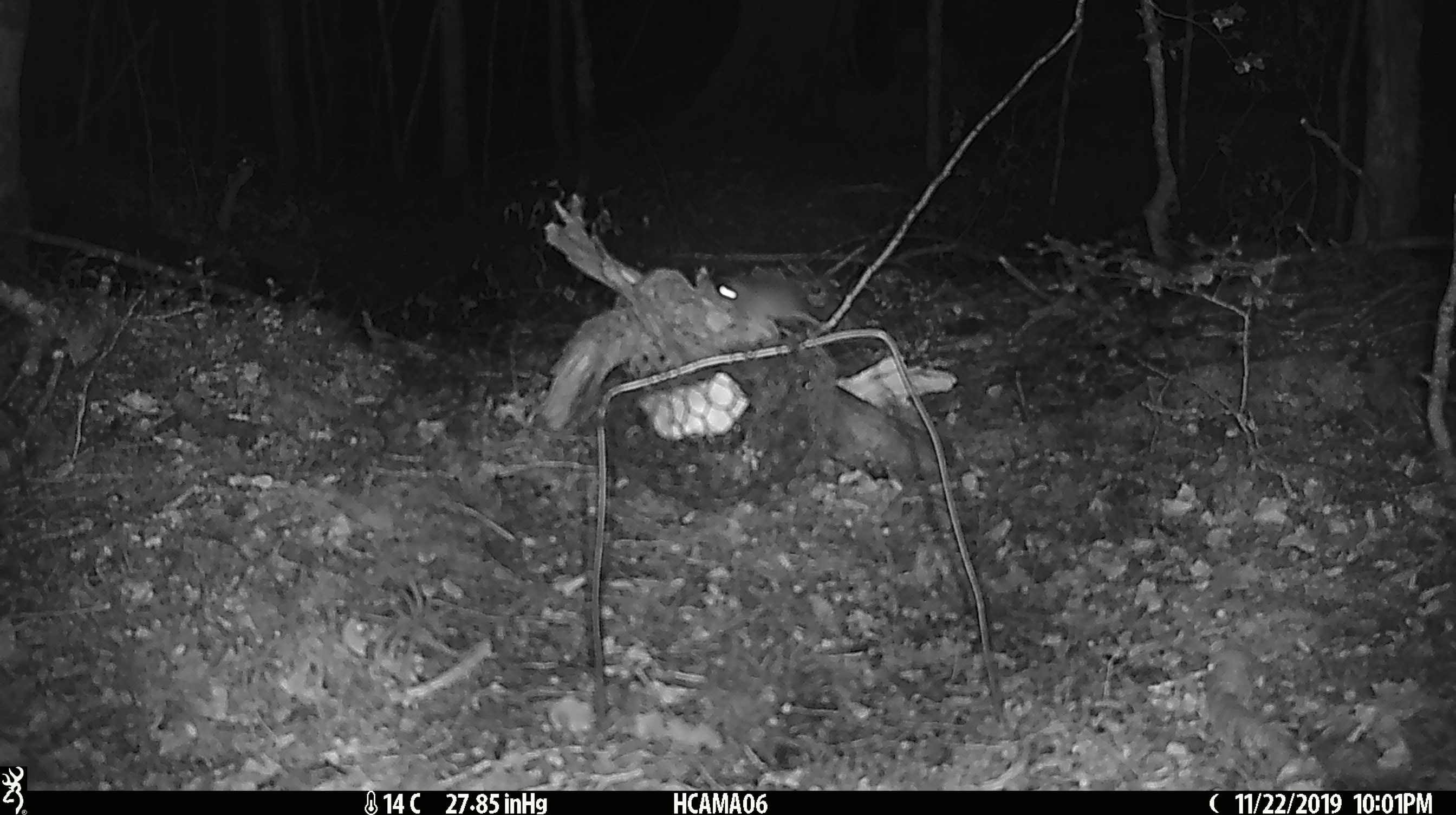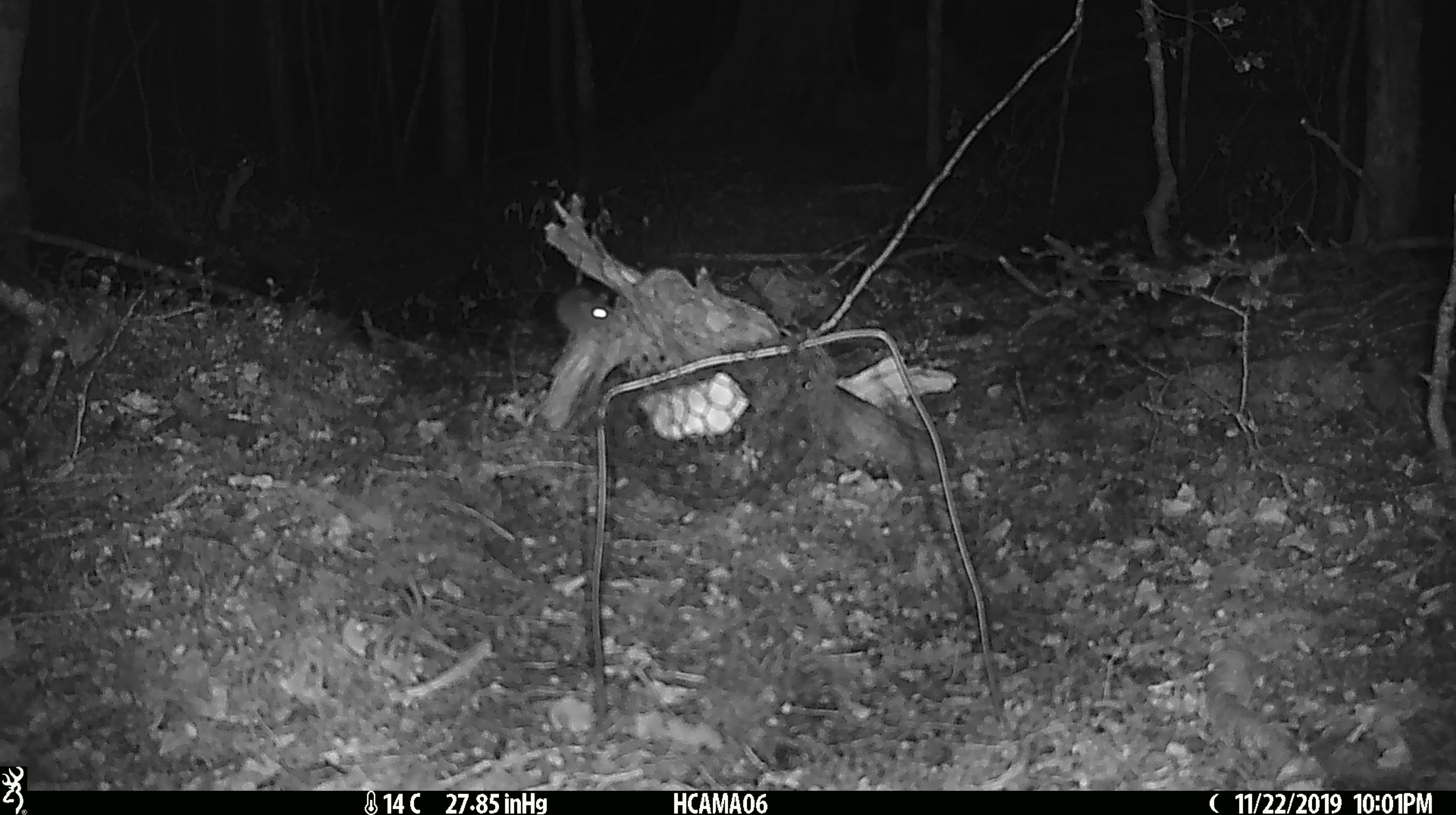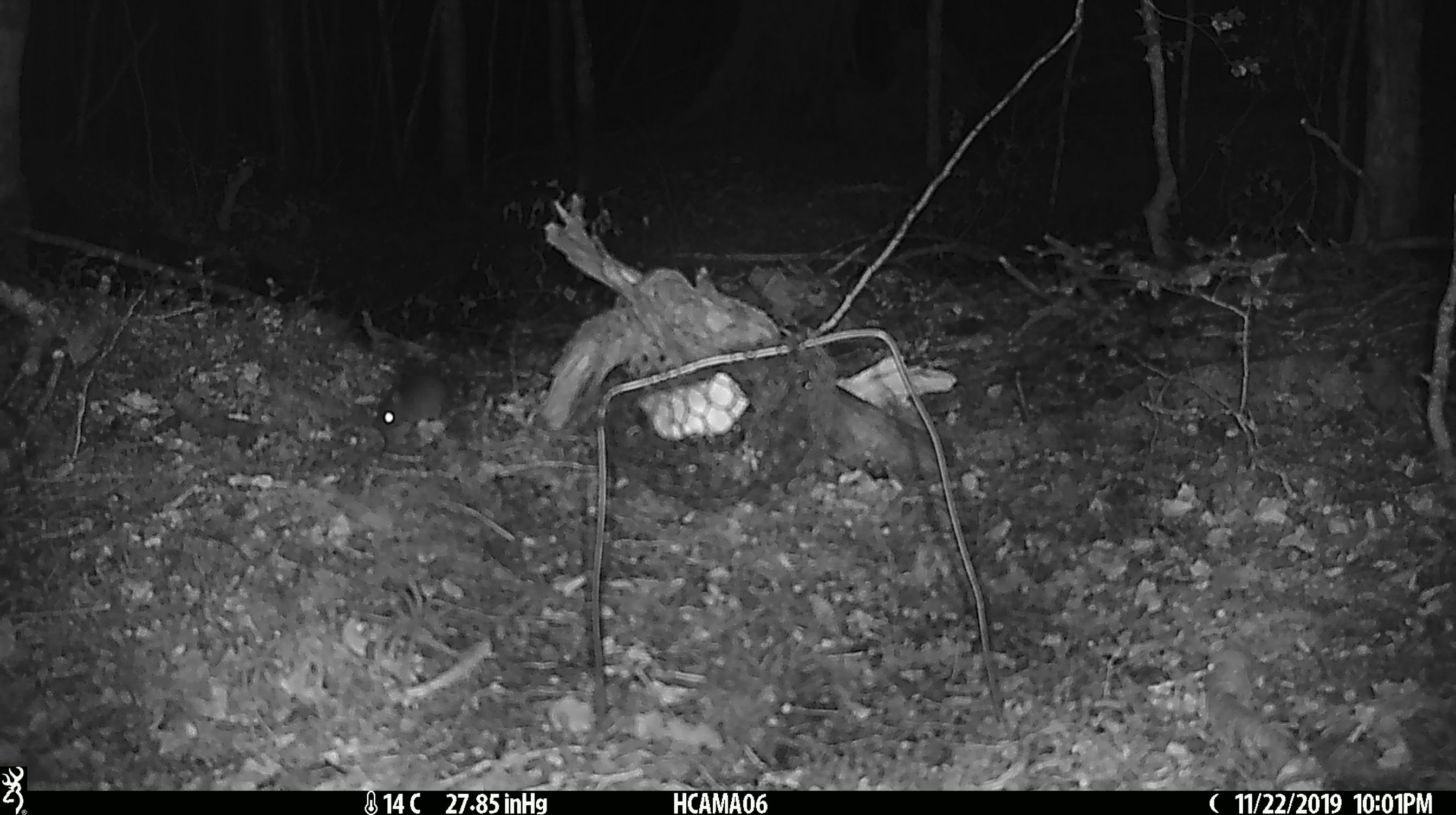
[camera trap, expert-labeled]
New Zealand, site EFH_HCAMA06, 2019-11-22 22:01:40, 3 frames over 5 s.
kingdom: Animalia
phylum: Chordata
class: Mammalia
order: Rodentia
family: Muridae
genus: Mus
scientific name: Mus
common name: mouse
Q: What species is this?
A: Mouse (Mus).